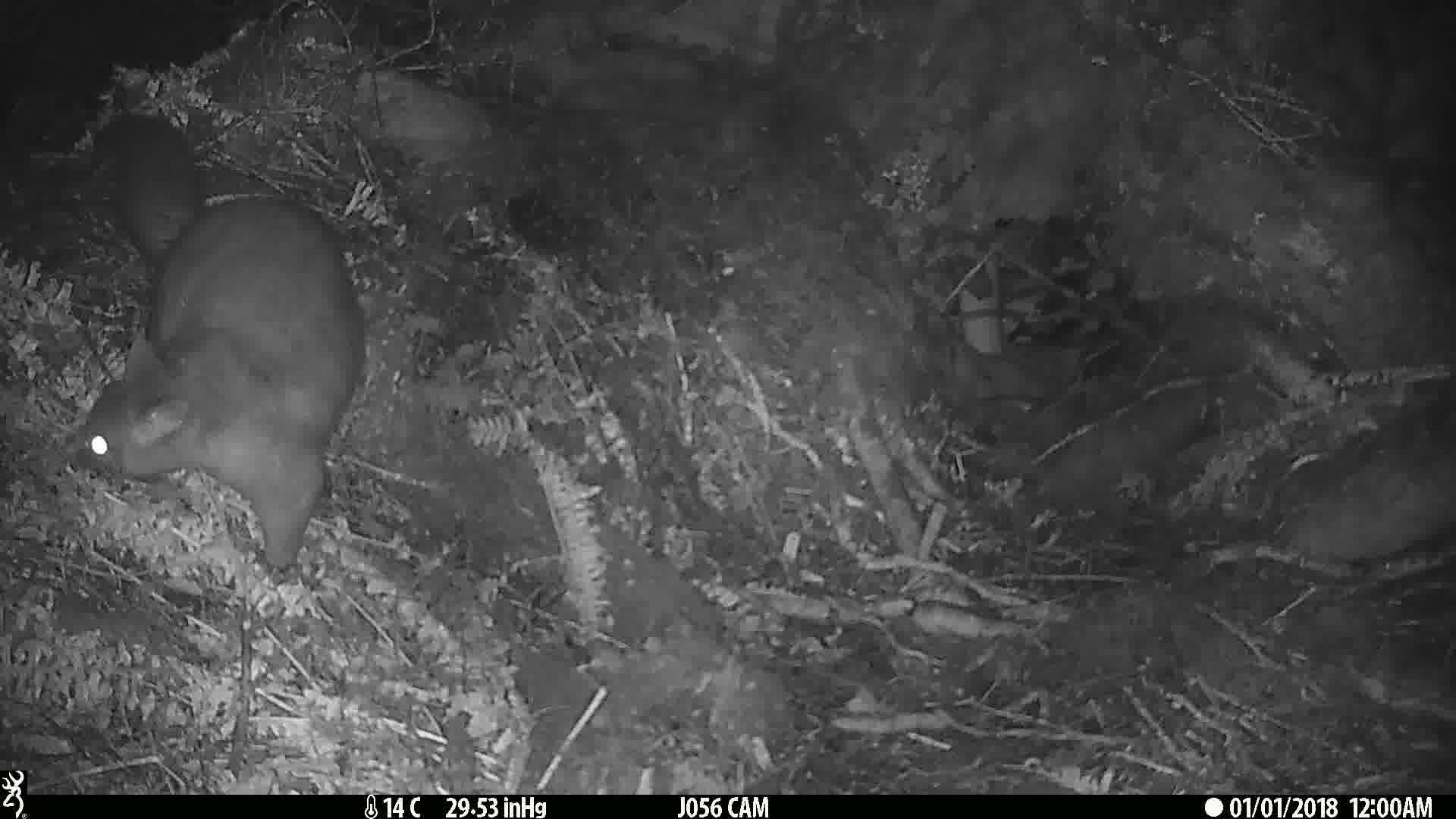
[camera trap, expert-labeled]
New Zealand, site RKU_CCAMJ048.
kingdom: Animalia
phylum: Chordata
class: Mammalia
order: Diprotodontia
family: Phalangeridae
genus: Trichosurus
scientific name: Trichosurus vulpecula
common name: common brushtail possum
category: possum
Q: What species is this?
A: Possum (common brushtail possum) (Trichosurus vulpecula).